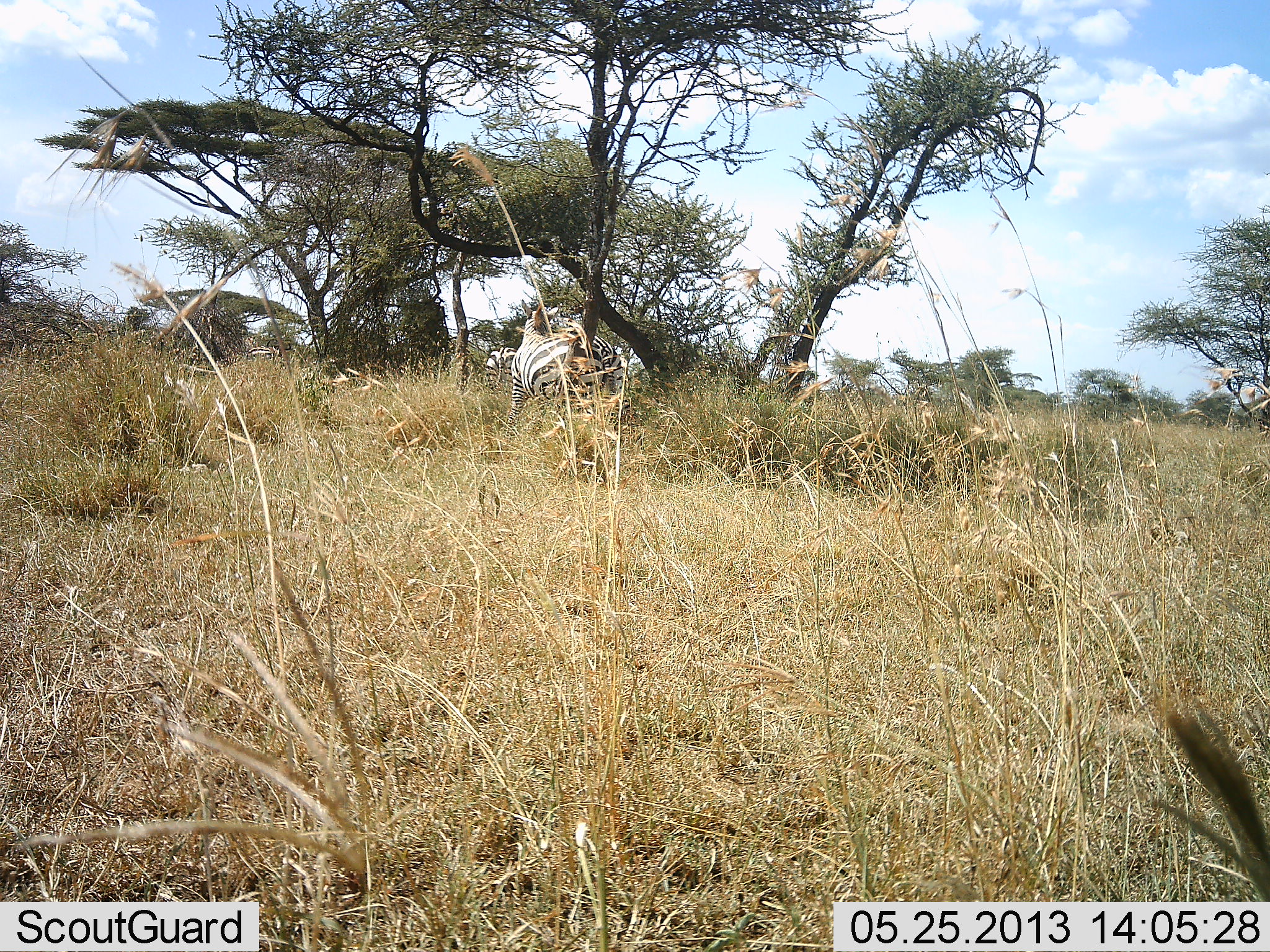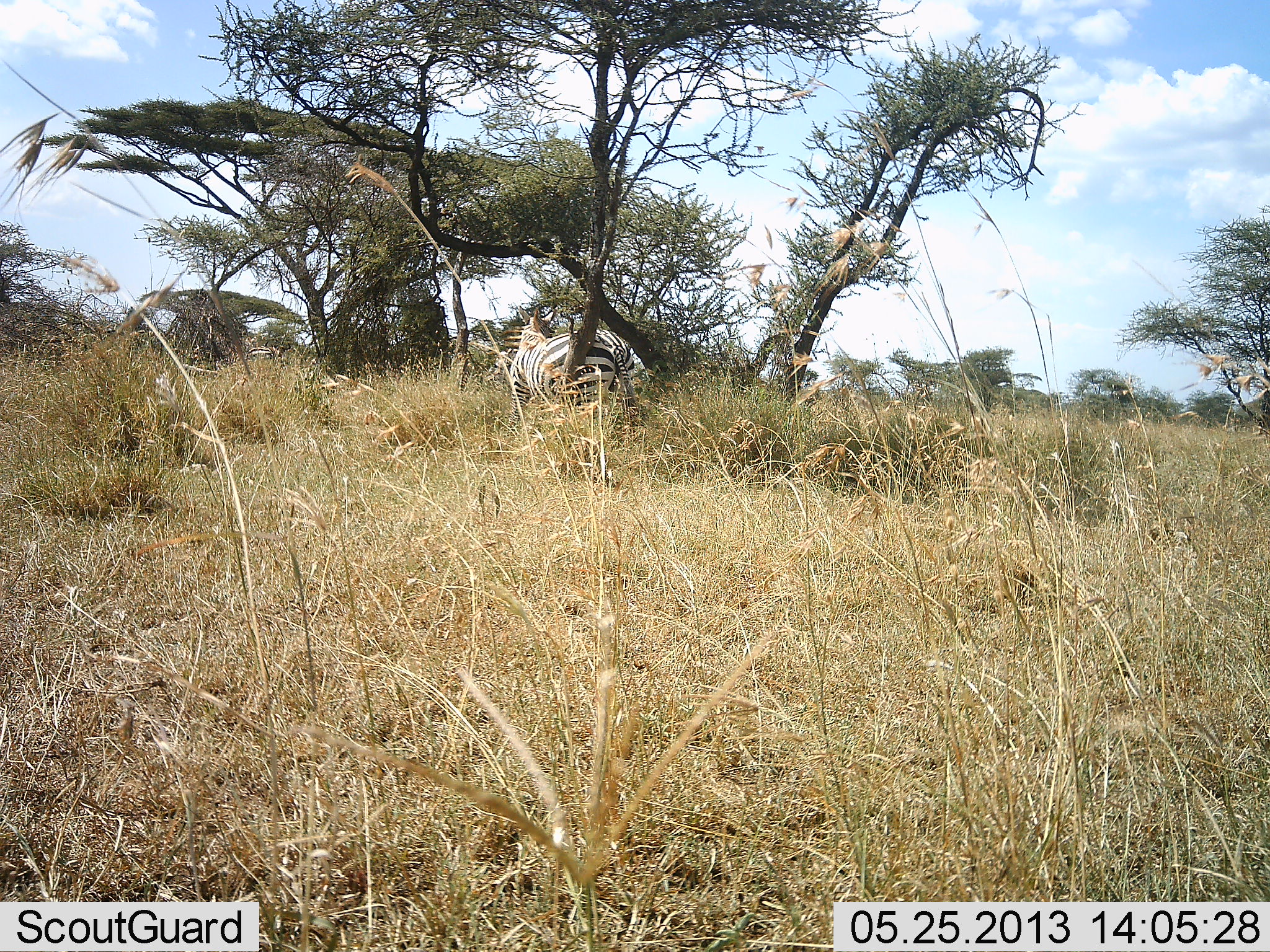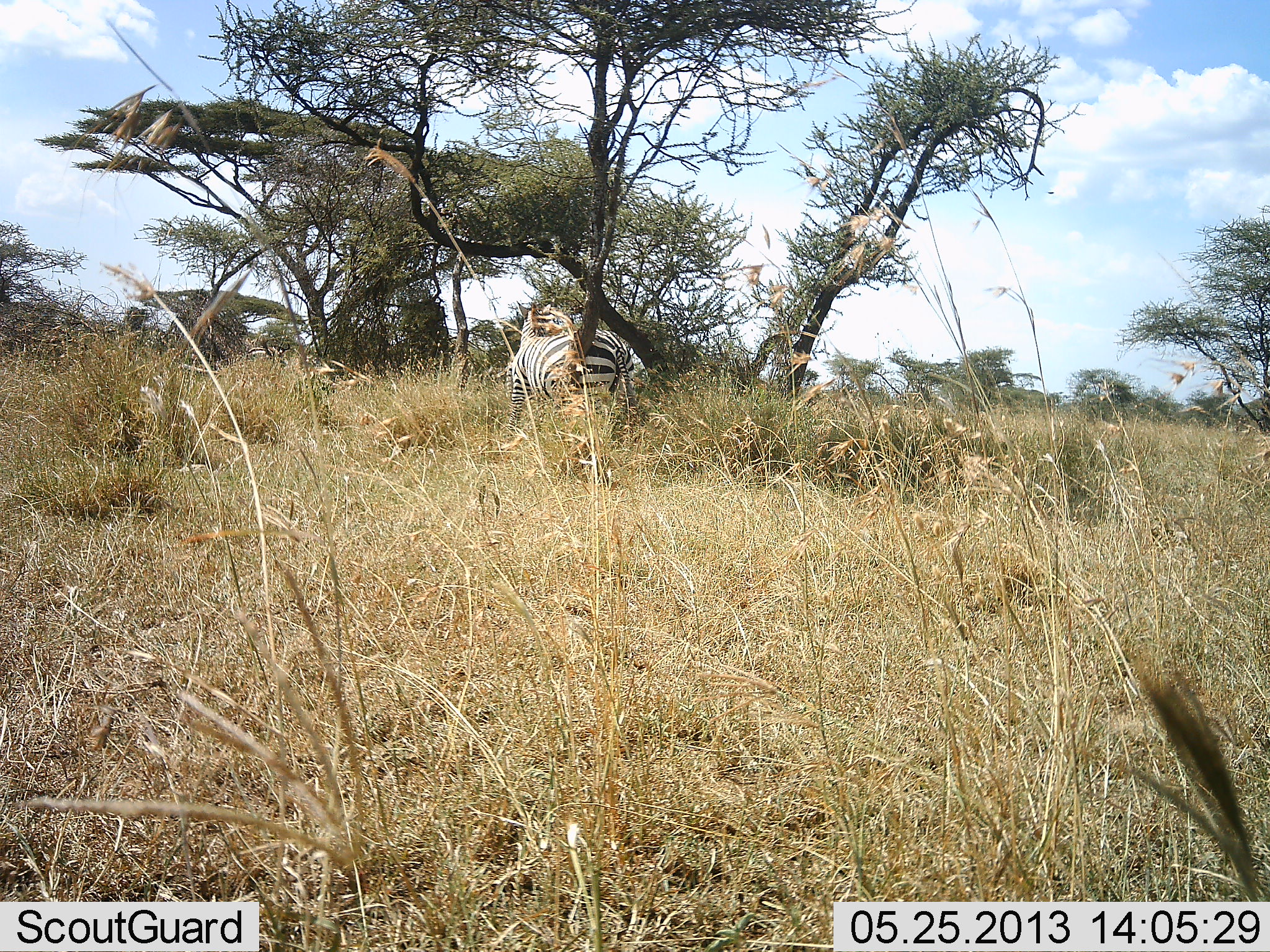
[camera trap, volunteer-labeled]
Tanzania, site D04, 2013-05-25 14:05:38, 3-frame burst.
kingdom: Animalia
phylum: Chordata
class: Mammalia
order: Perissodactyla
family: Equidae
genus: Equus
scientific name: Equus quagga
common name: plains zebra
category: zebra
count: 1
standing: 100%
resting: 0%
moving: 10%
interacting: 0%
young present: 0%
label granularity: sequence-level